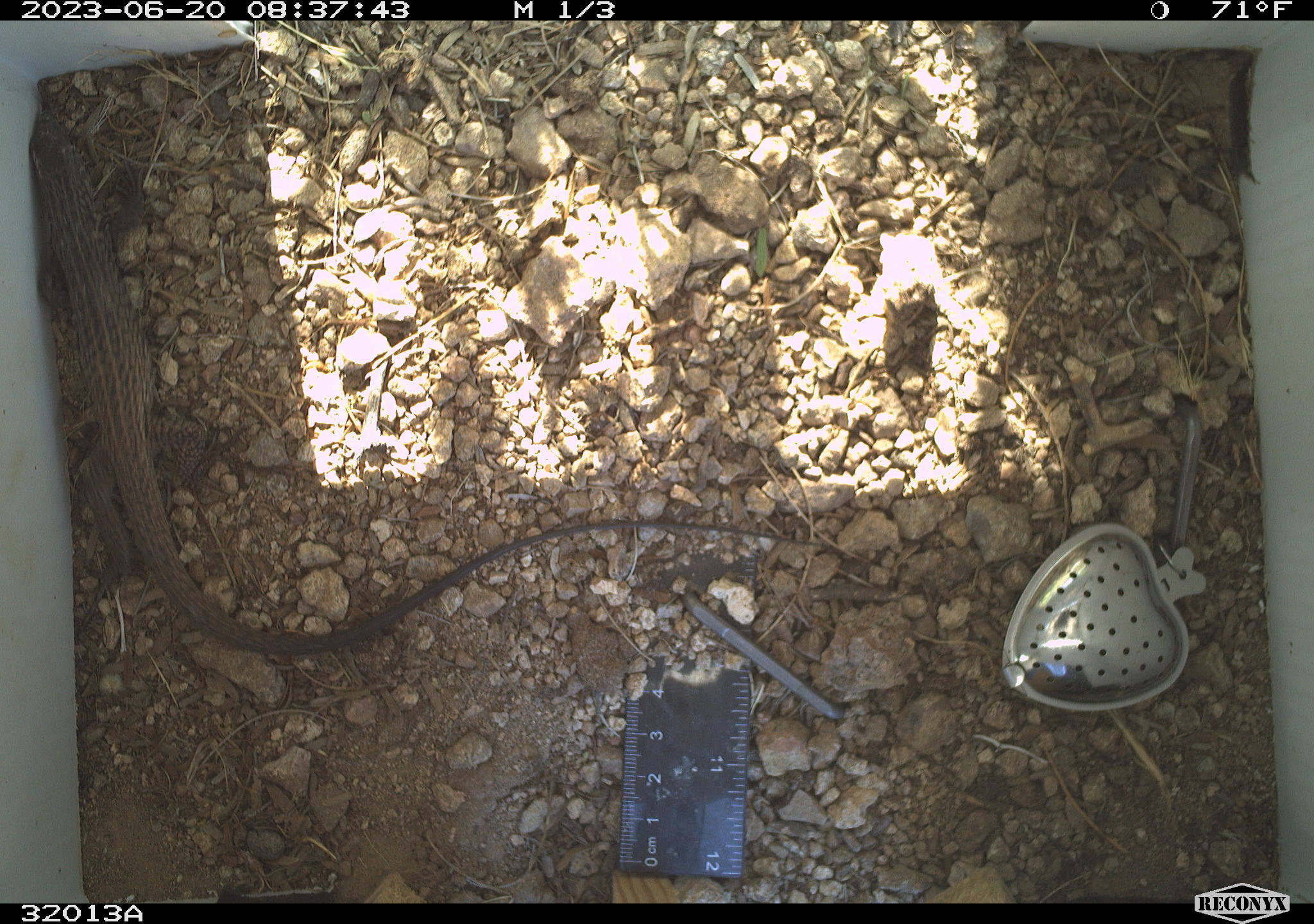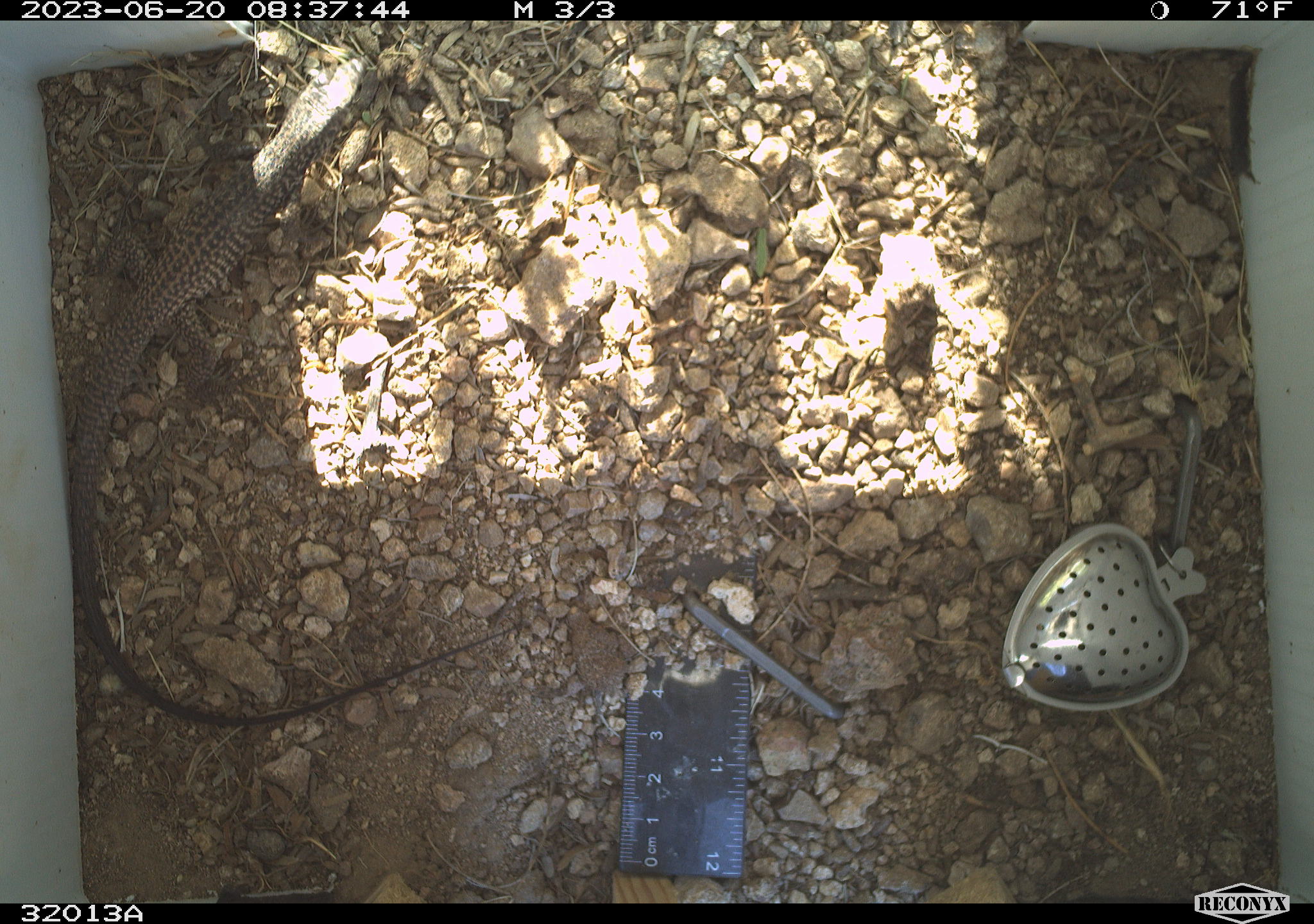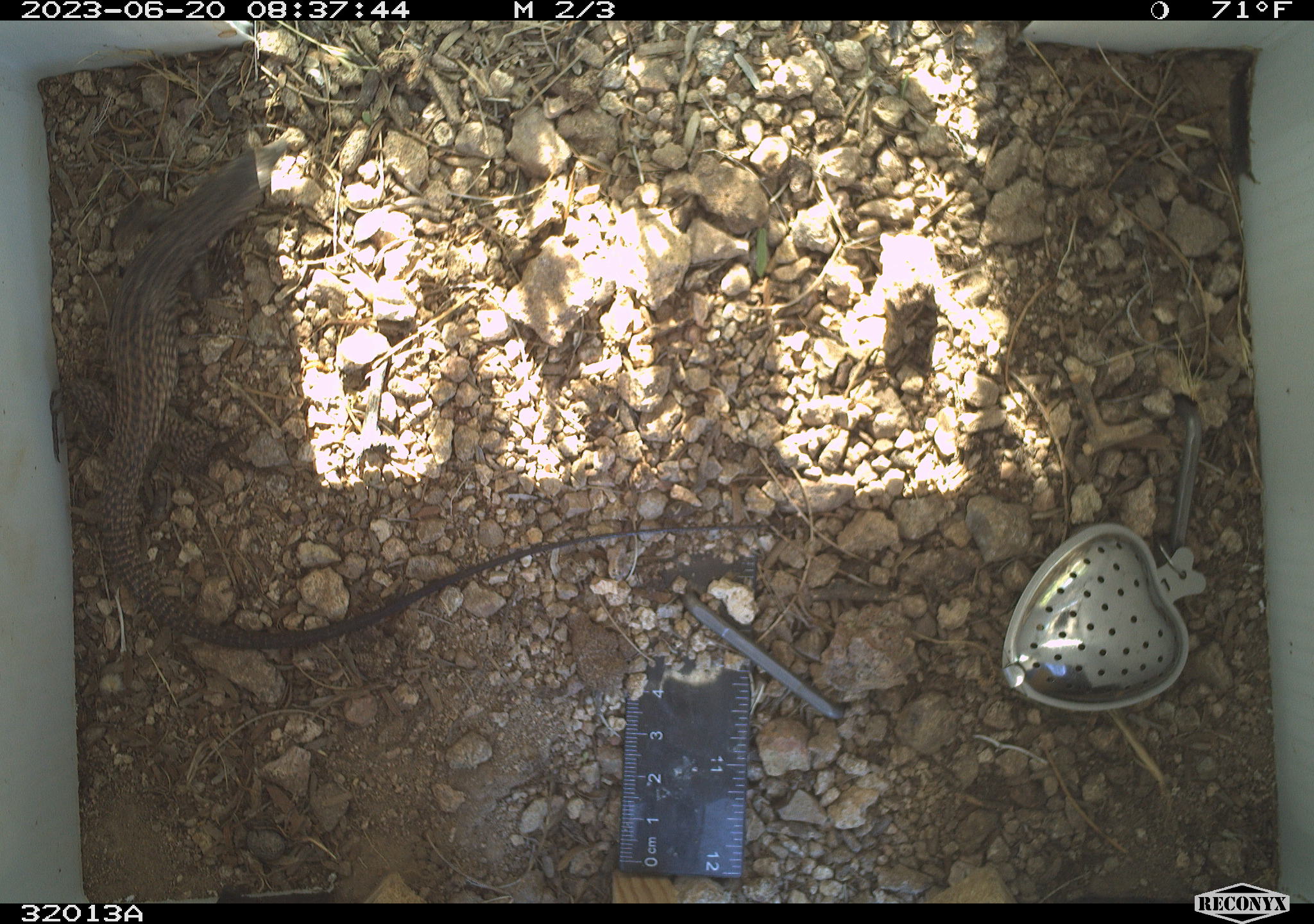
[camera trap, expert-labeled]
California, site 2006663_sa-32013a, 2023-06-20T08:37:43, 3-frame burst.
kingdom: Animalia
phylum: Chordata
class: Reptilia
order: Squamata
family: Teiidae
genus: Aspidoscelis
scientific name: Aspidoscelis tigris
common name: western whiptail